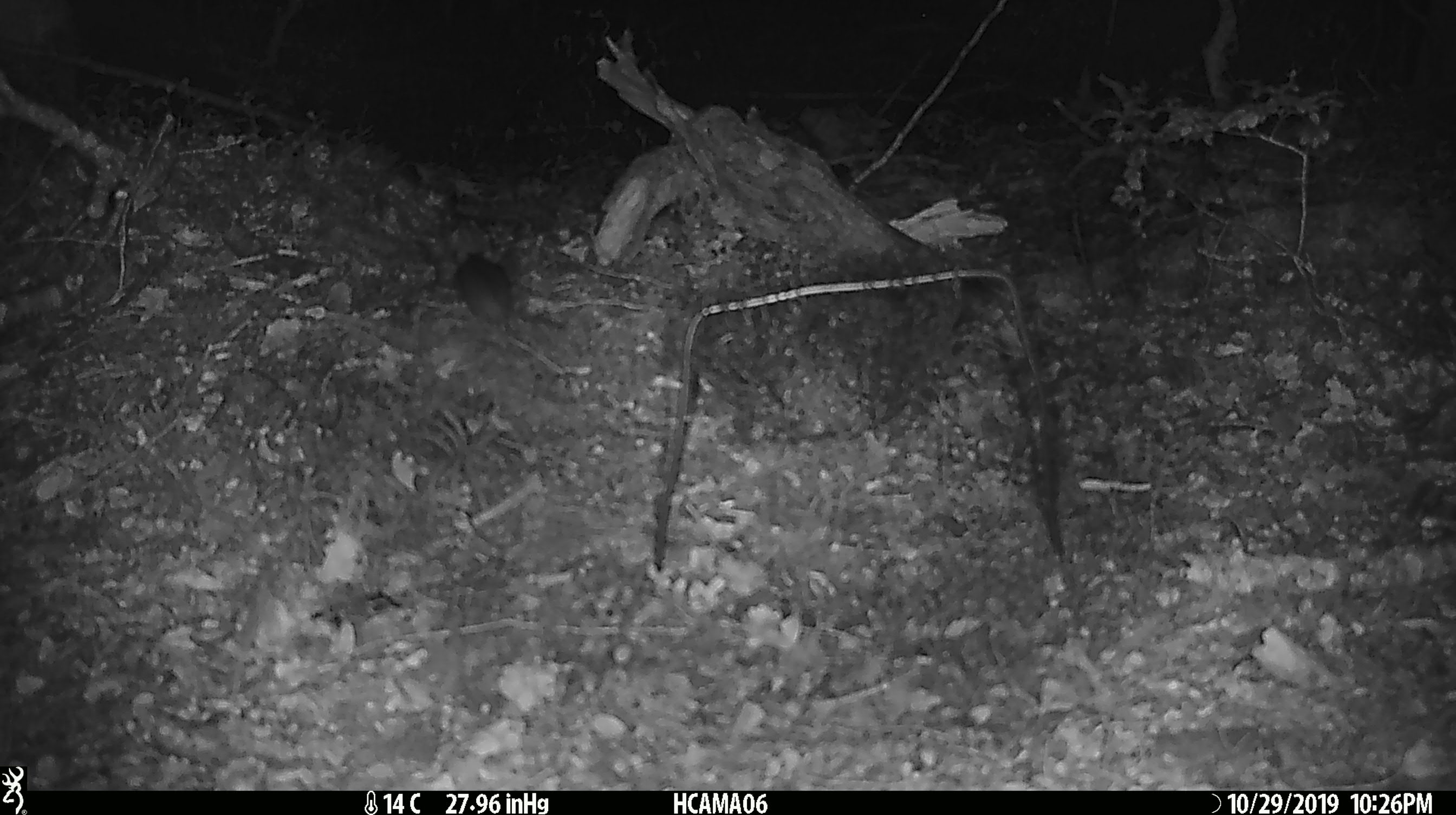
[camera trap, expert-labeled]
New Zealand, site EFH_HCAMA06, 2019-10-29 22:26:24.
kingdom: Animalia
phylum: Chordata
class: Mammalia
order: Rodentia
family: Muridae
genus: Mus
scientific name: Mus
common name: mouse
Mouse (Mus).